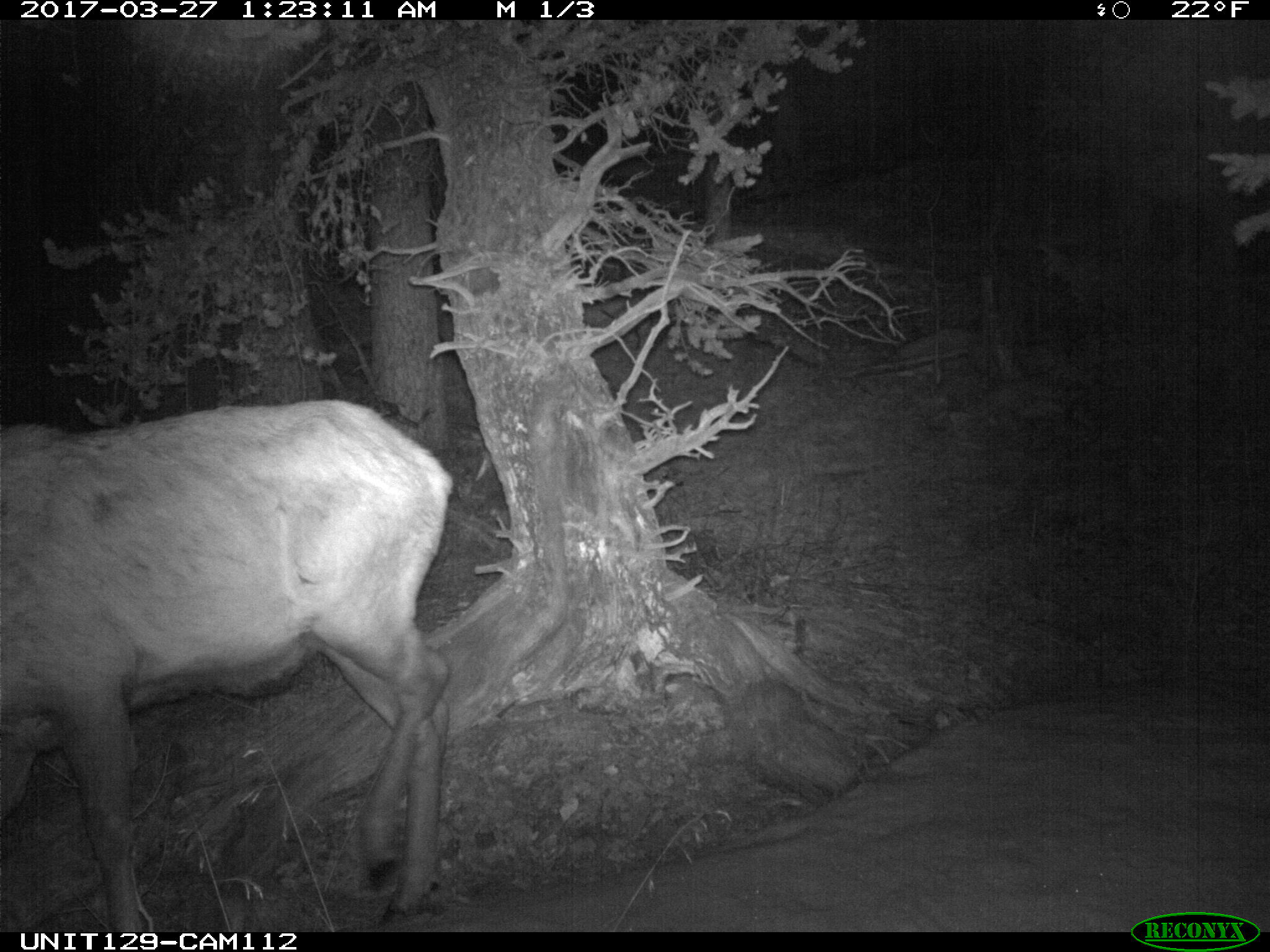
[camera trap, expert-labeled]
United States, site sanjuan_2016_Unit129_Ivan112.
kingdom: Animalia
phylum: Chordata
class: Mammalia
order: Artiodactyla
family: Cervidae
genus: Cervus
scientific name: Cervus elaphus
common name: red deer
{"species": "Cervus elaphus (red deer)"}